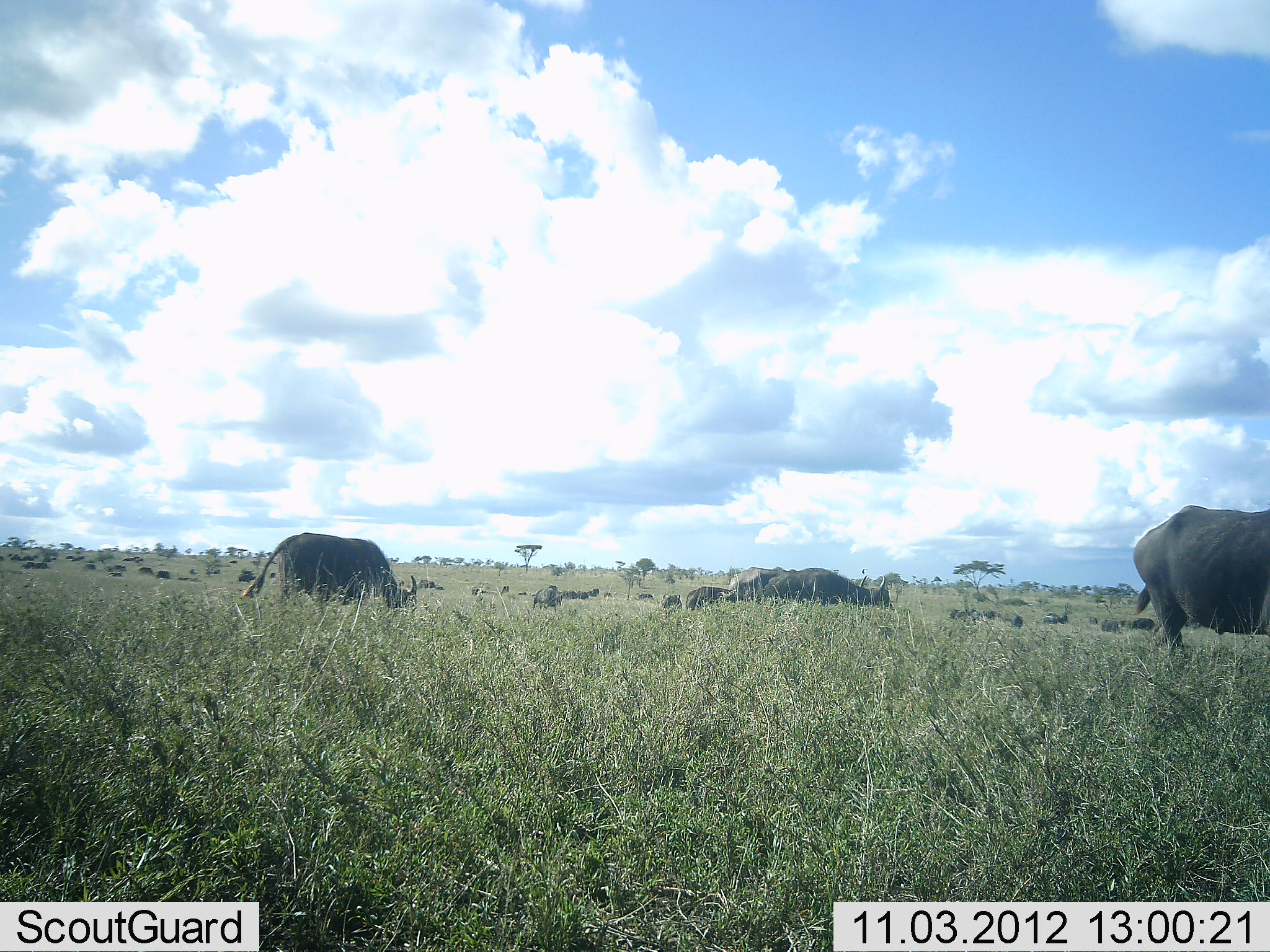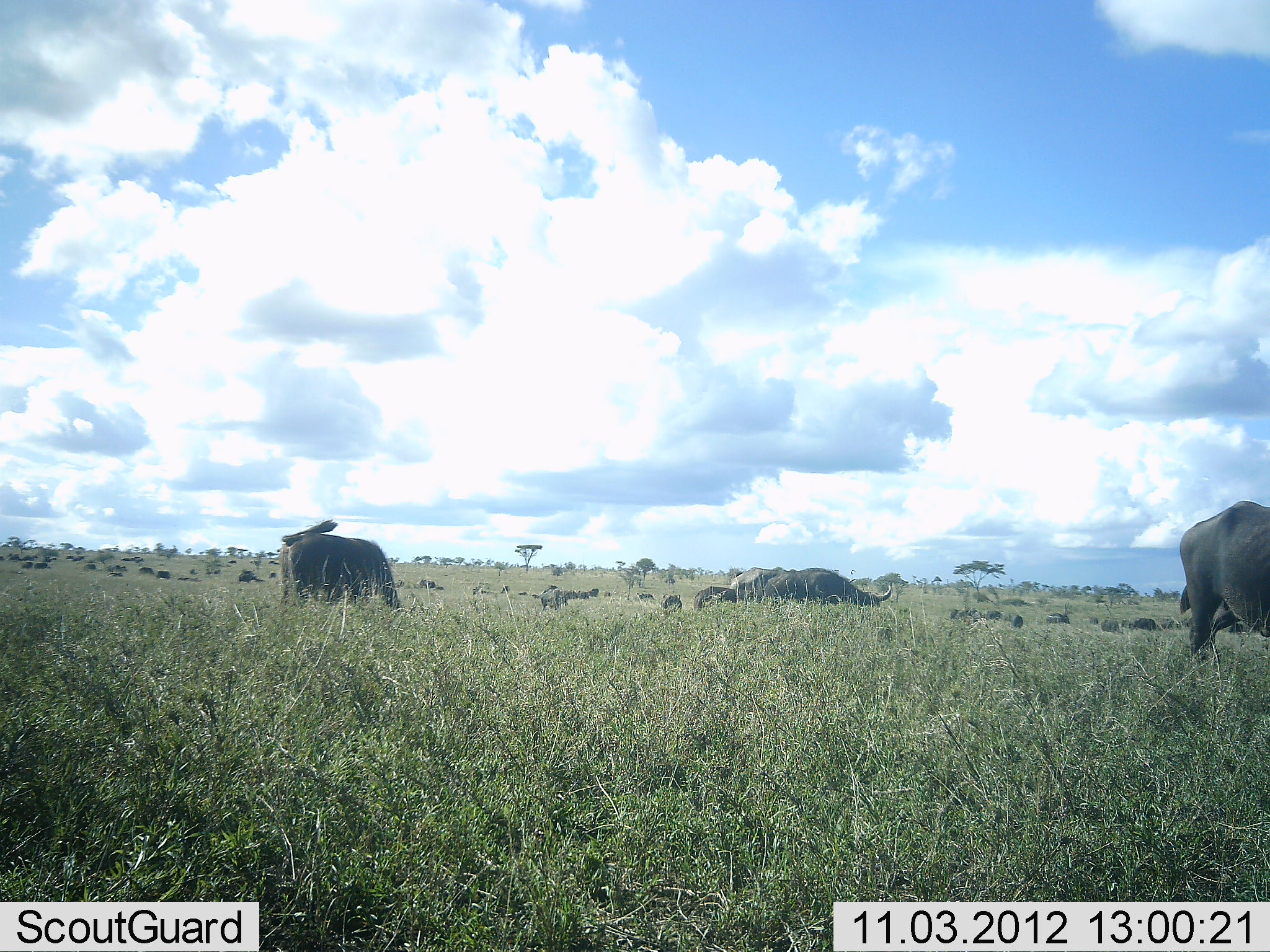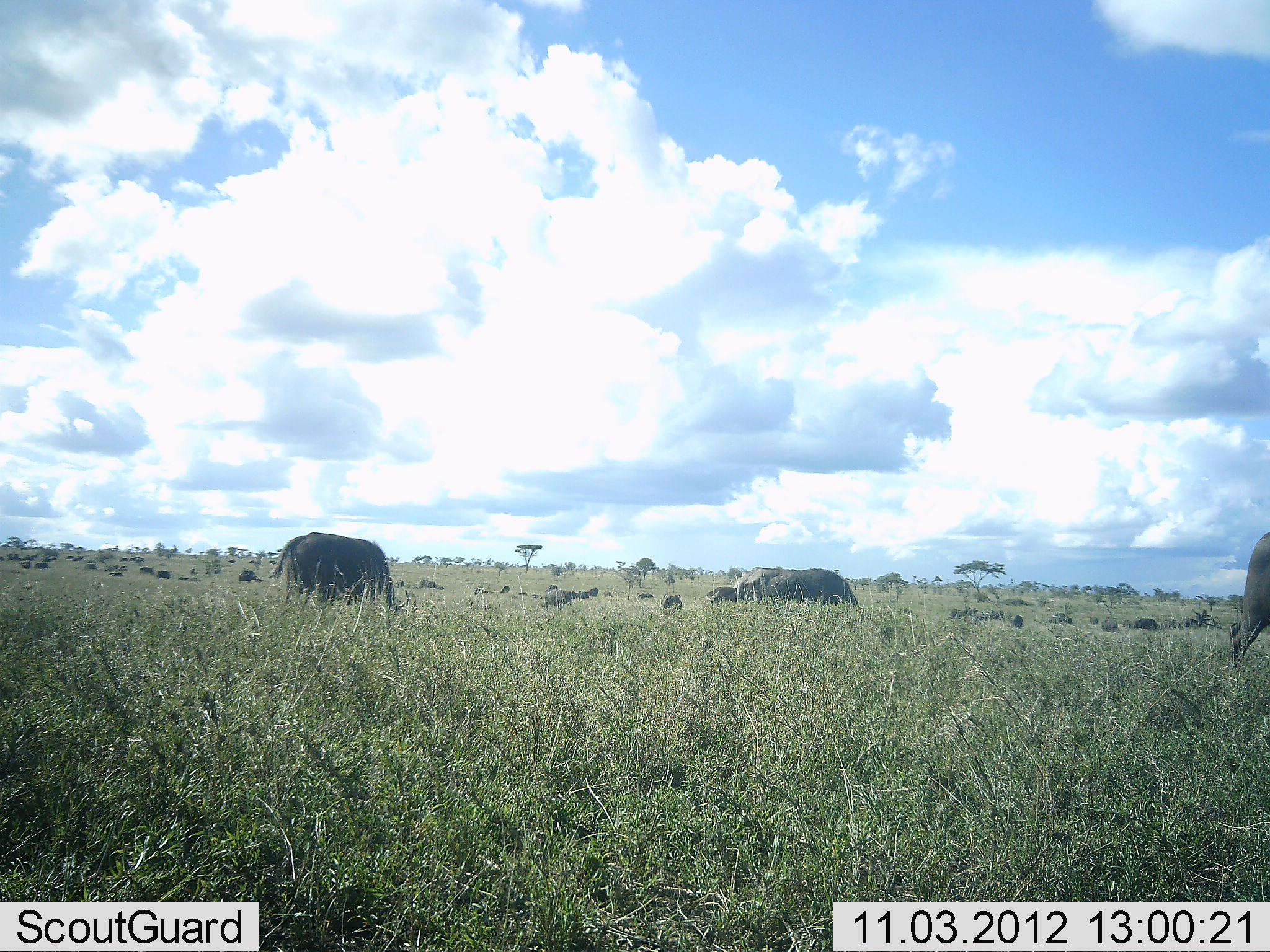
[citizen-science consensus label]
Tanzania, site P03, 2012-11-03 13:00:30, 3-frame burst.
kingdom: Animalia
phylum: Chordata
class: Mammalia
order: Artiodactyla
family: Bovidae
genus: Syncerus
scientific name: Syncerus caffer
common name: cape buffalo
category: buffalo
Buffalo (cape buffalo) (Syncerus caffer), count 11-50. Behavior (volunteer vote fractions): standing 50%, resting 0%, moving 50%, interacting 0%. Young present (vote fraction): 0%. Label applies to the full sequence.